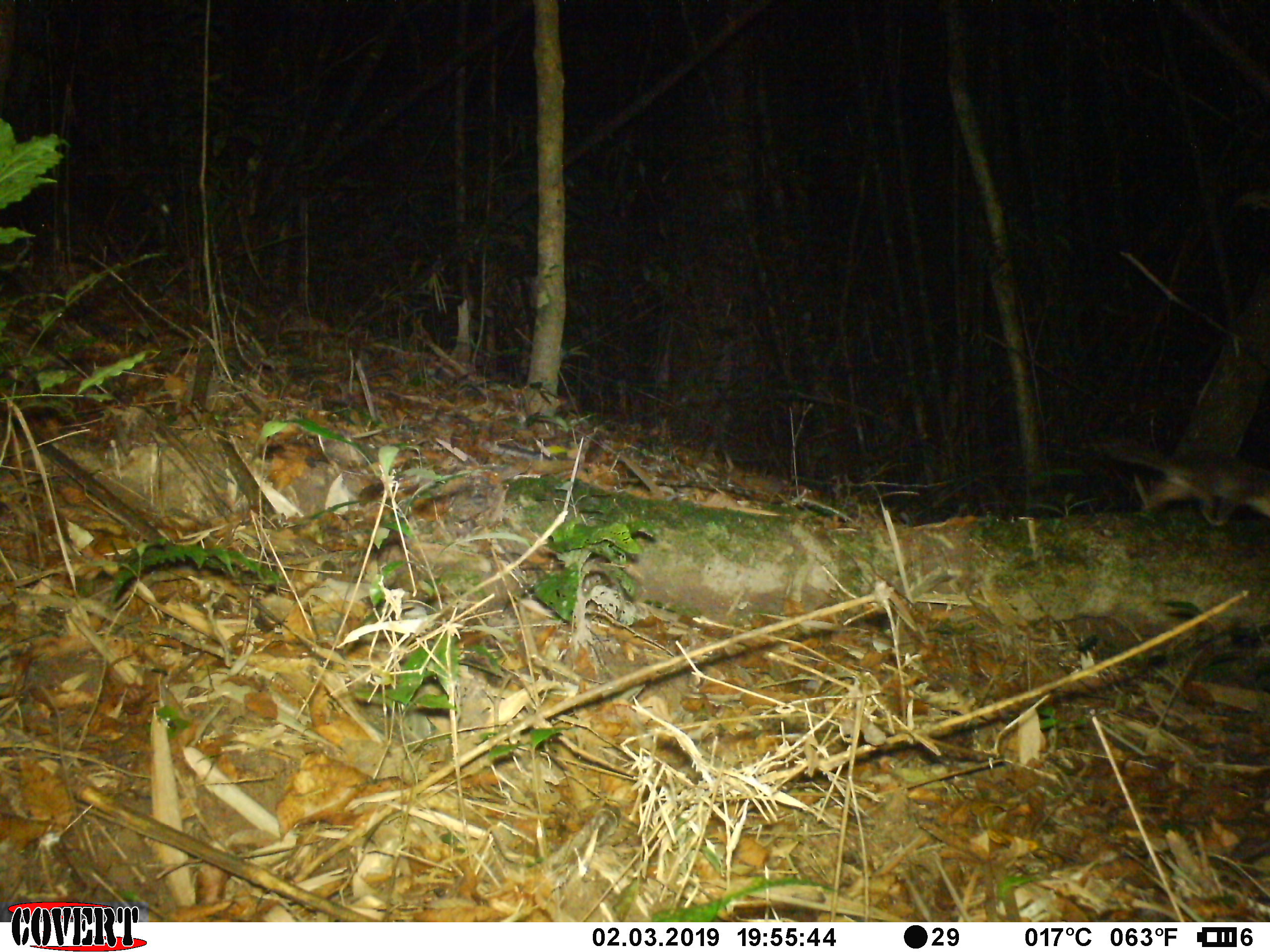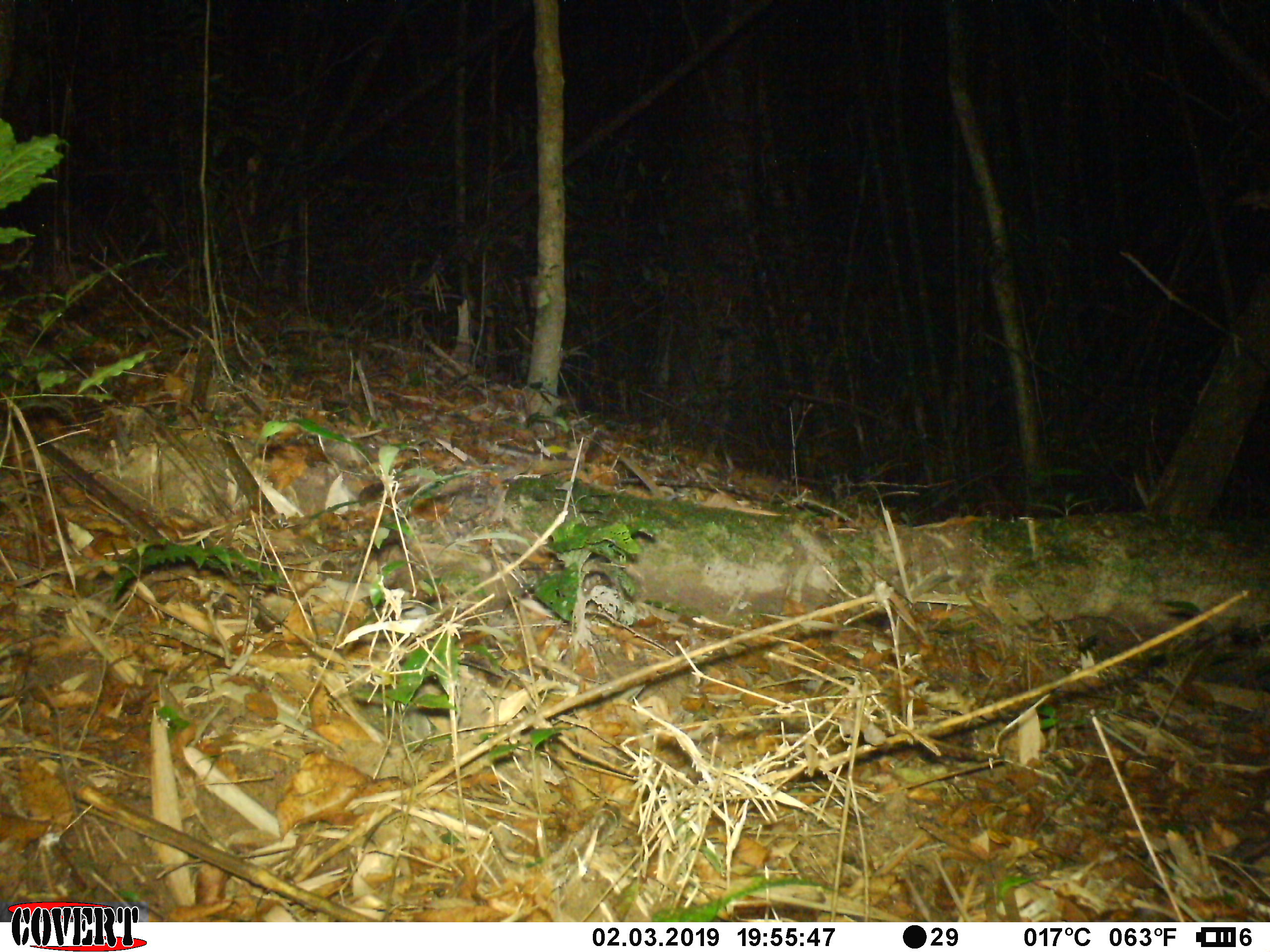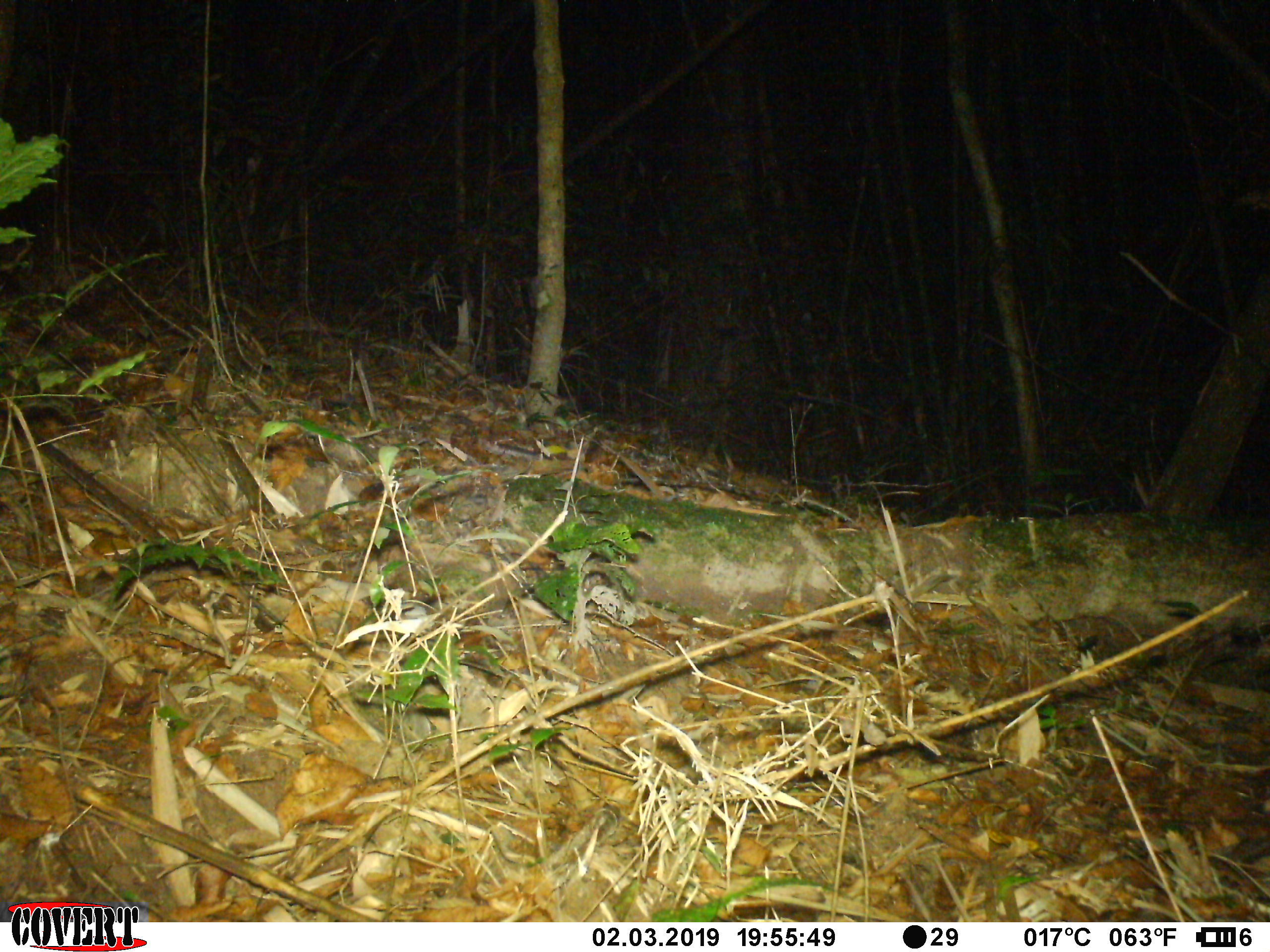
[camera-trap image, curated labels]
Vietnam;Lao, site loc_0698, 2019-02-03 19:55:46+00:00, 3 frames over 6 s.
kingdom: Animalia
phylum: Chordata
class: Mammalia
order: Carnivora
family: Mustelidae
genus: Melogale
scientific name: Melogale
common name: ferret badger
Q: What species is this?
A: Ferret badger (Melogale).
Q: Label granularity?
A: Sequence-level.